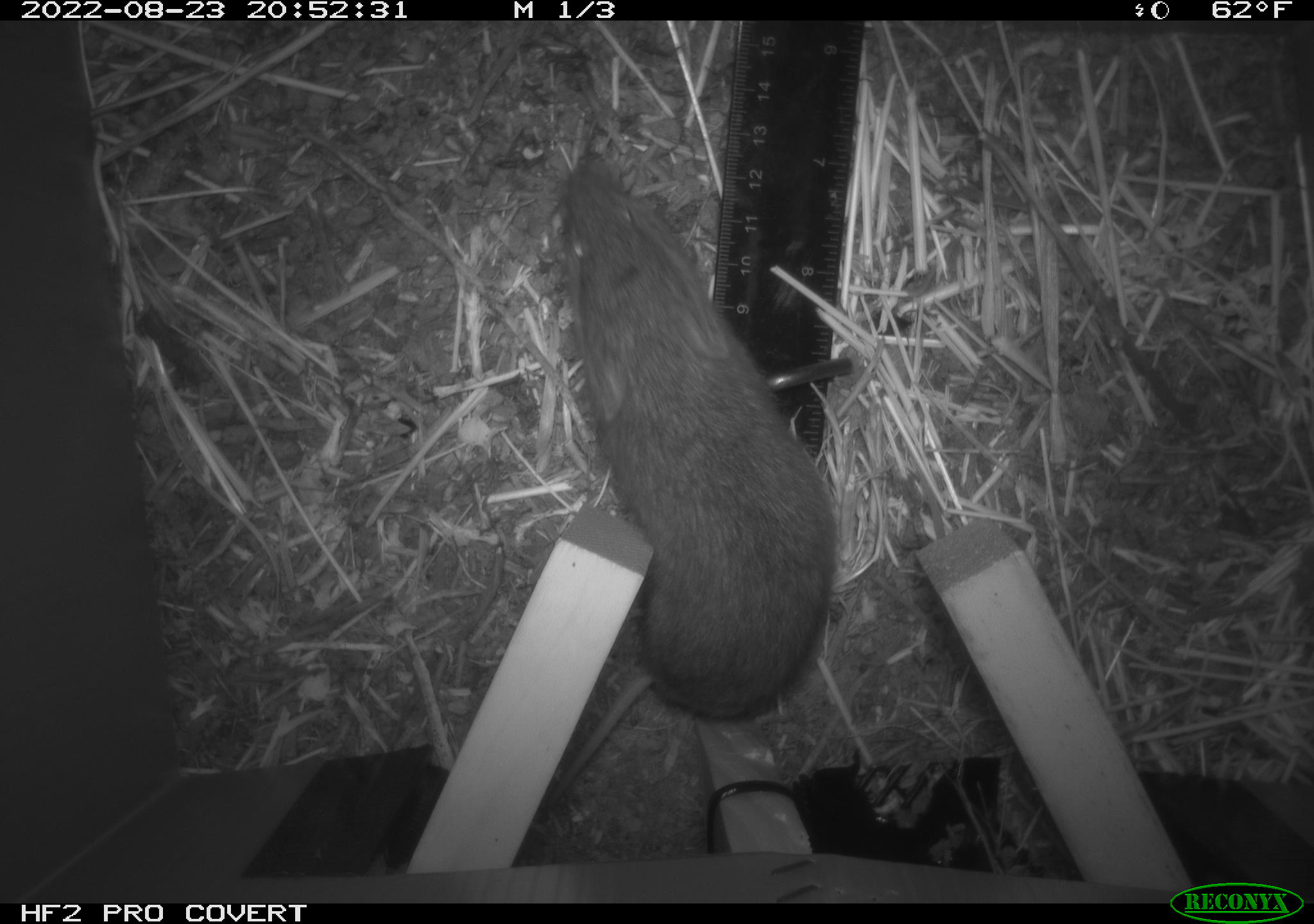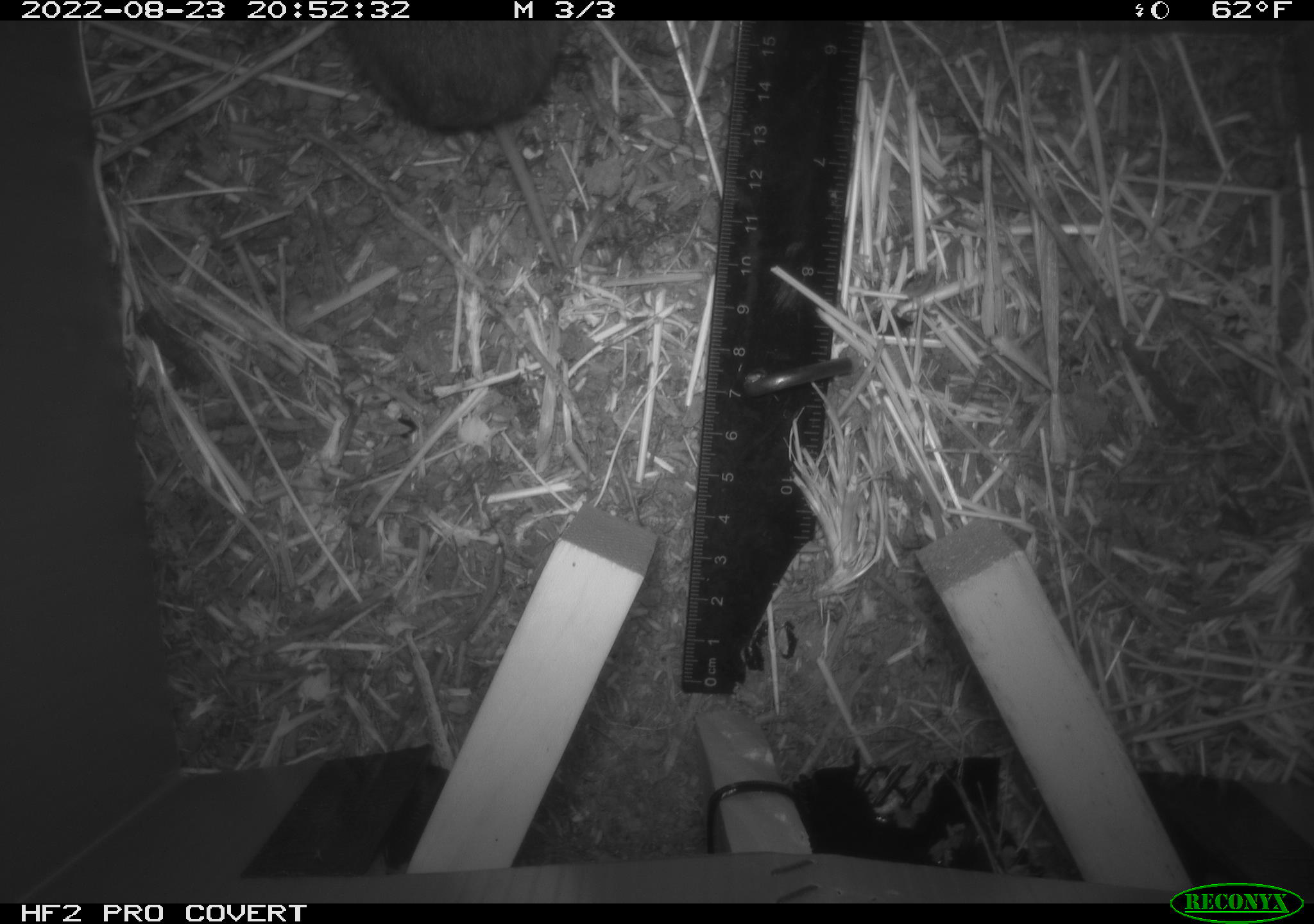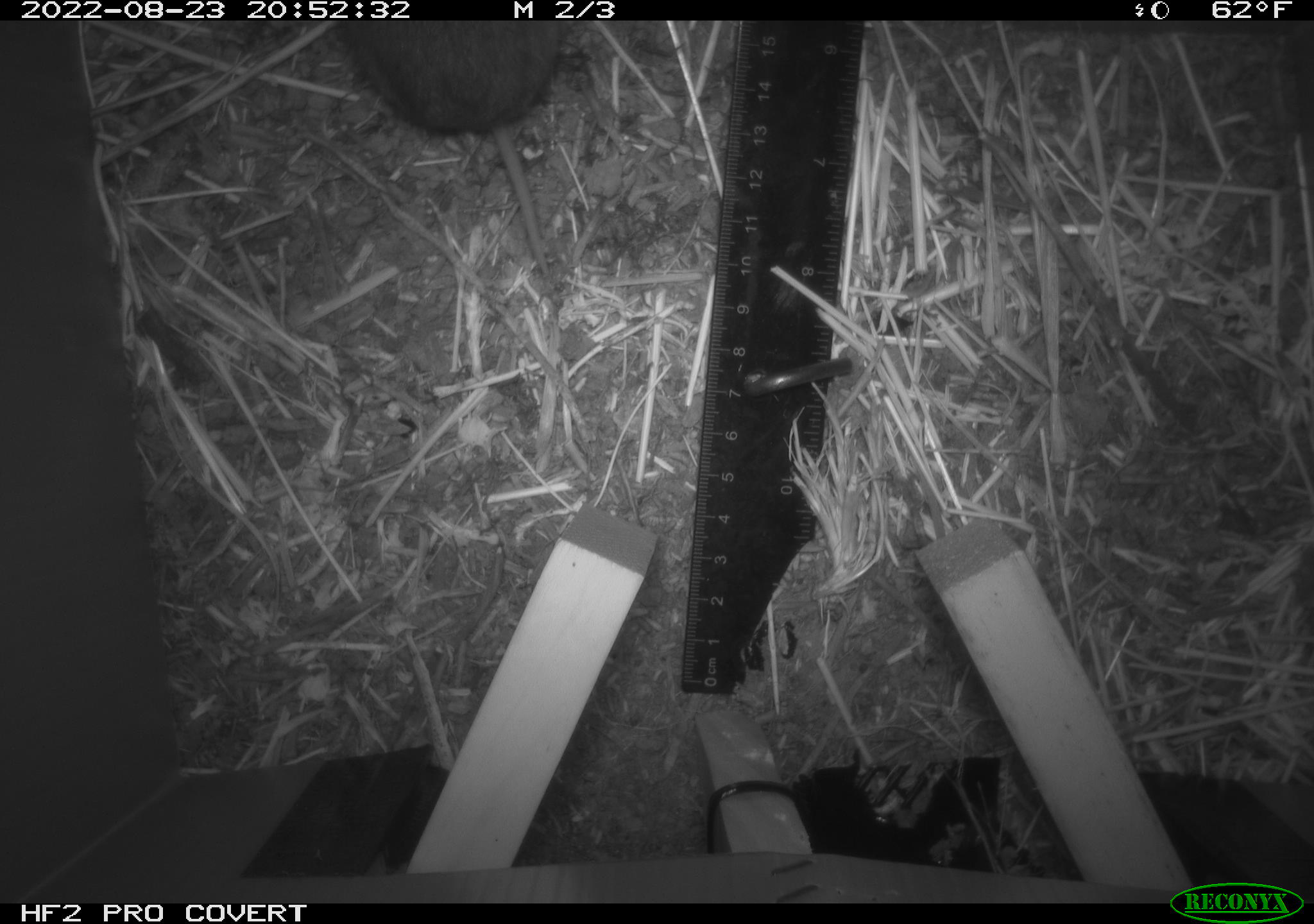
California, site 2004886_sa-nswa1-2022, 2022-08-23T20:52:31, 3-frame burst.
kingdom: Animalia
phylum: Chordata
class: Mammalia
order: Rodentia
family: Cricetidae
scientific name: Cricetidae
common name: hamsters, voles, lemmings, and allies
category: cricetidae family